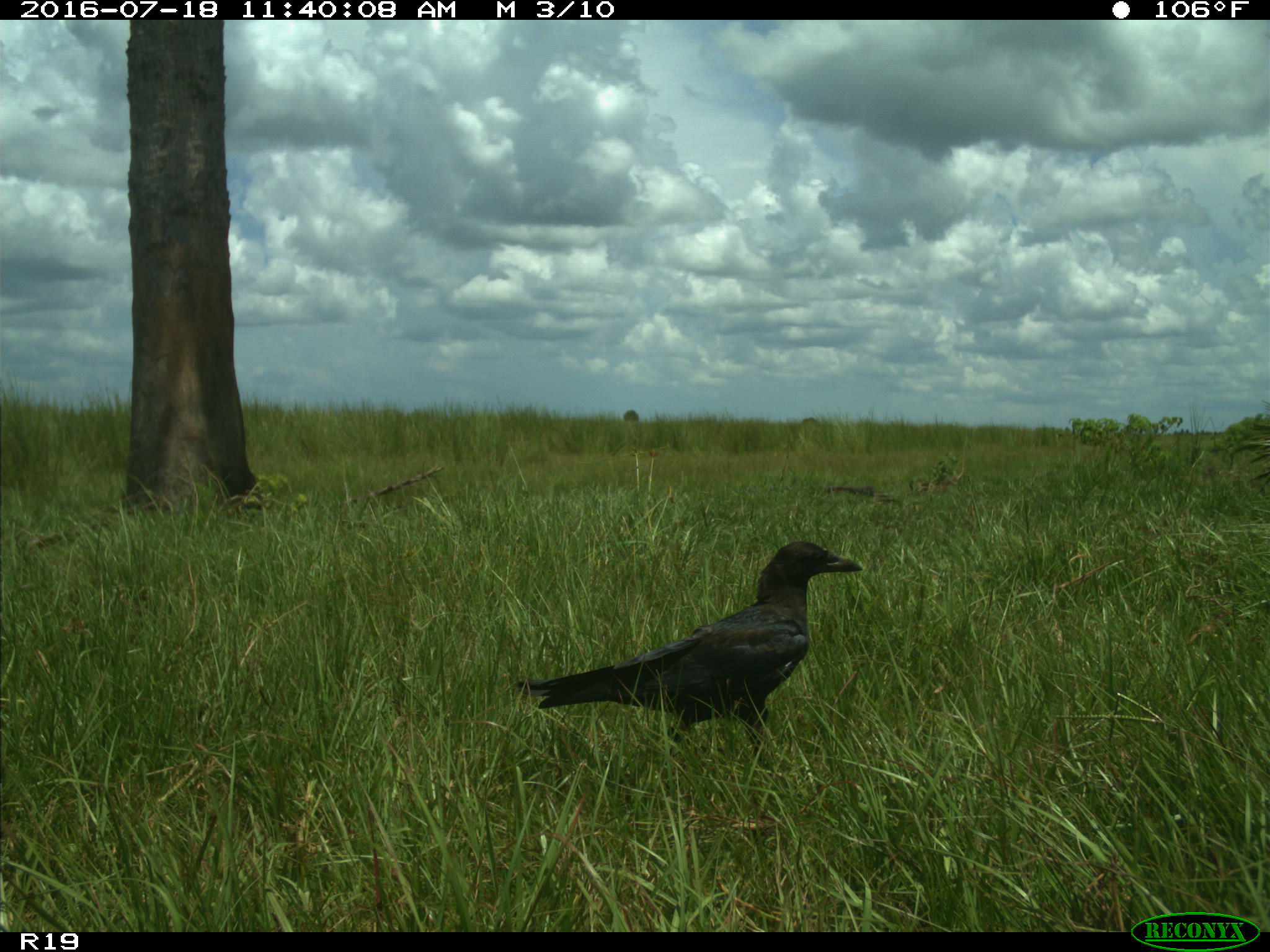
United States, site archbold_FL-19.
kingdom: Animalia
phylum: Chordata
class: Aves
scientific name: Aves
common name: birds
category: unidentified bird